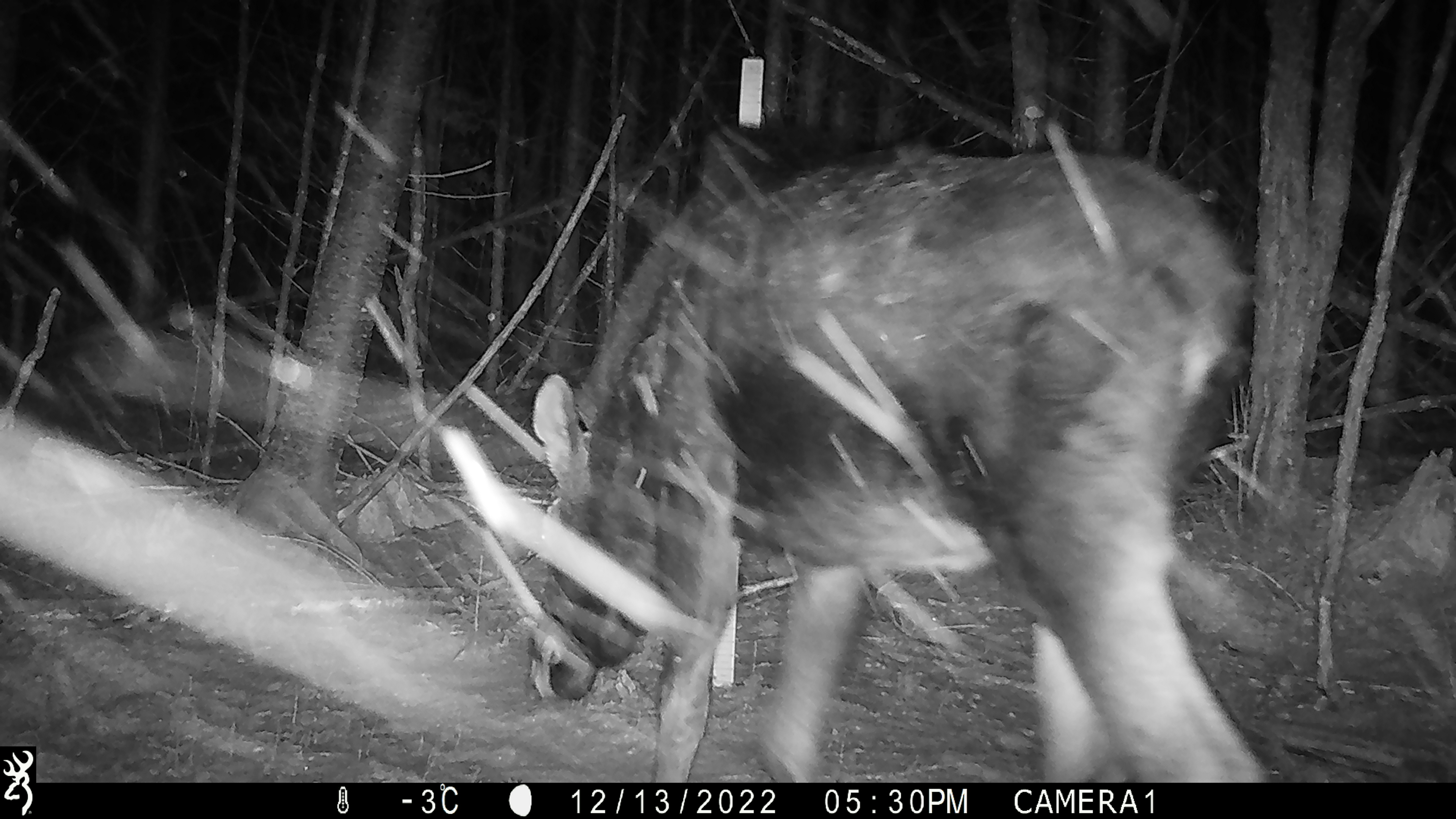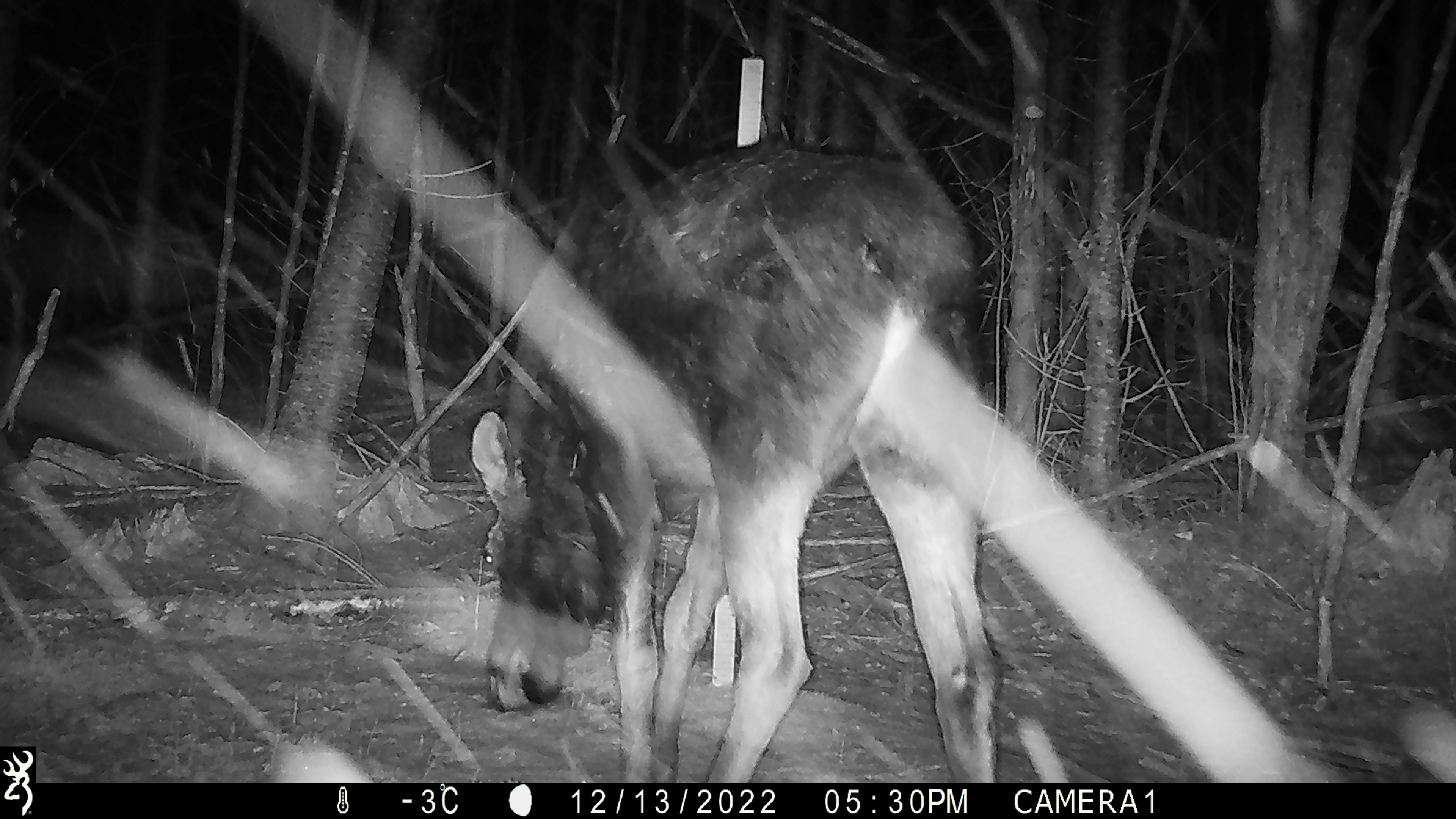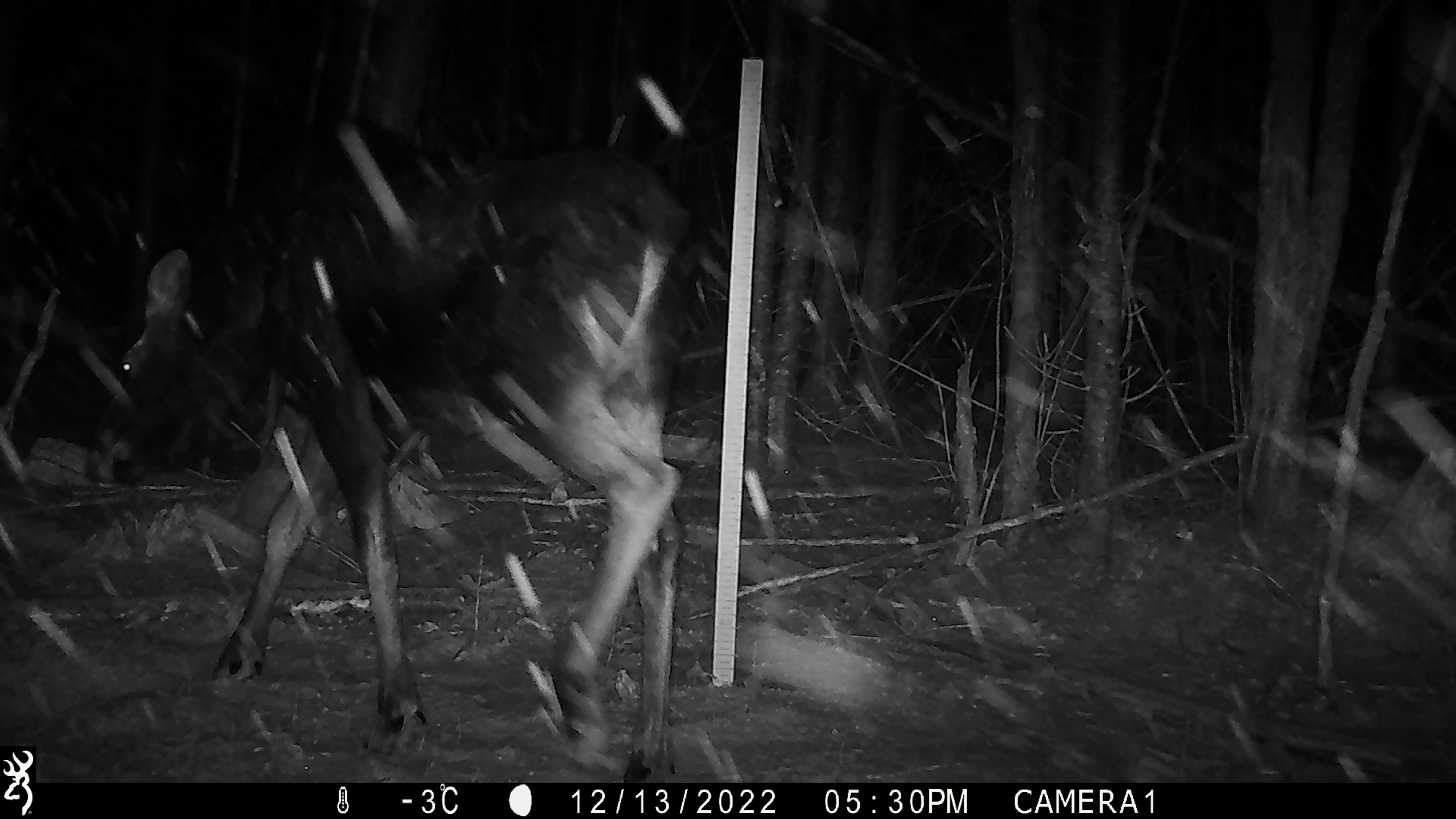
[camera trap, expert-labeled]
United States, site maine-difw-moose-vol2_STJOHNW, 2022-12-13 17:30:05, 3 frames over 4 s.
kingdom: Animalia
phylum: Chordata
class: Mammalia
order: Artiodactyla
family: Cervidae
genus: Alces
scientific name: Alces alces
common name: moose